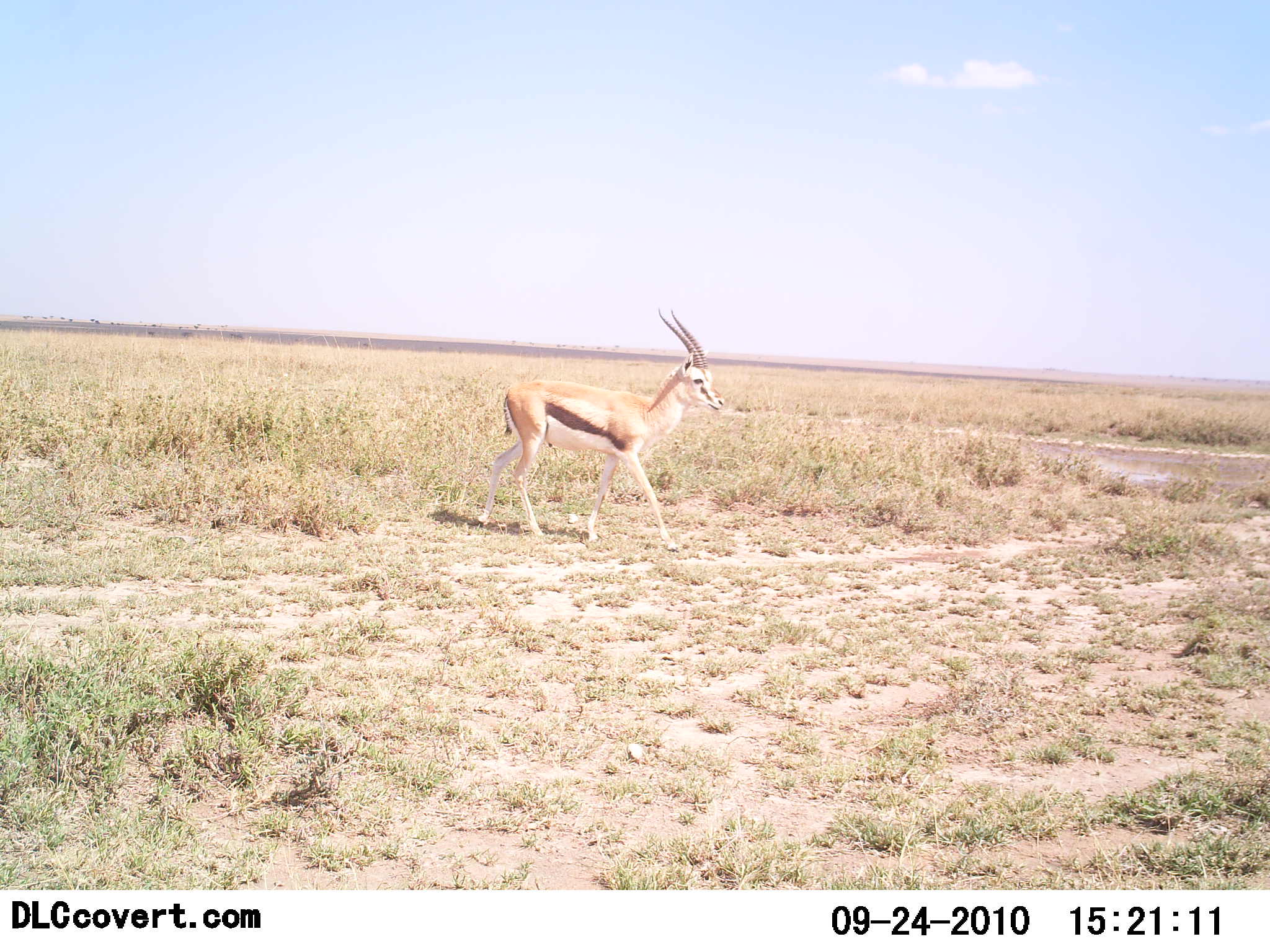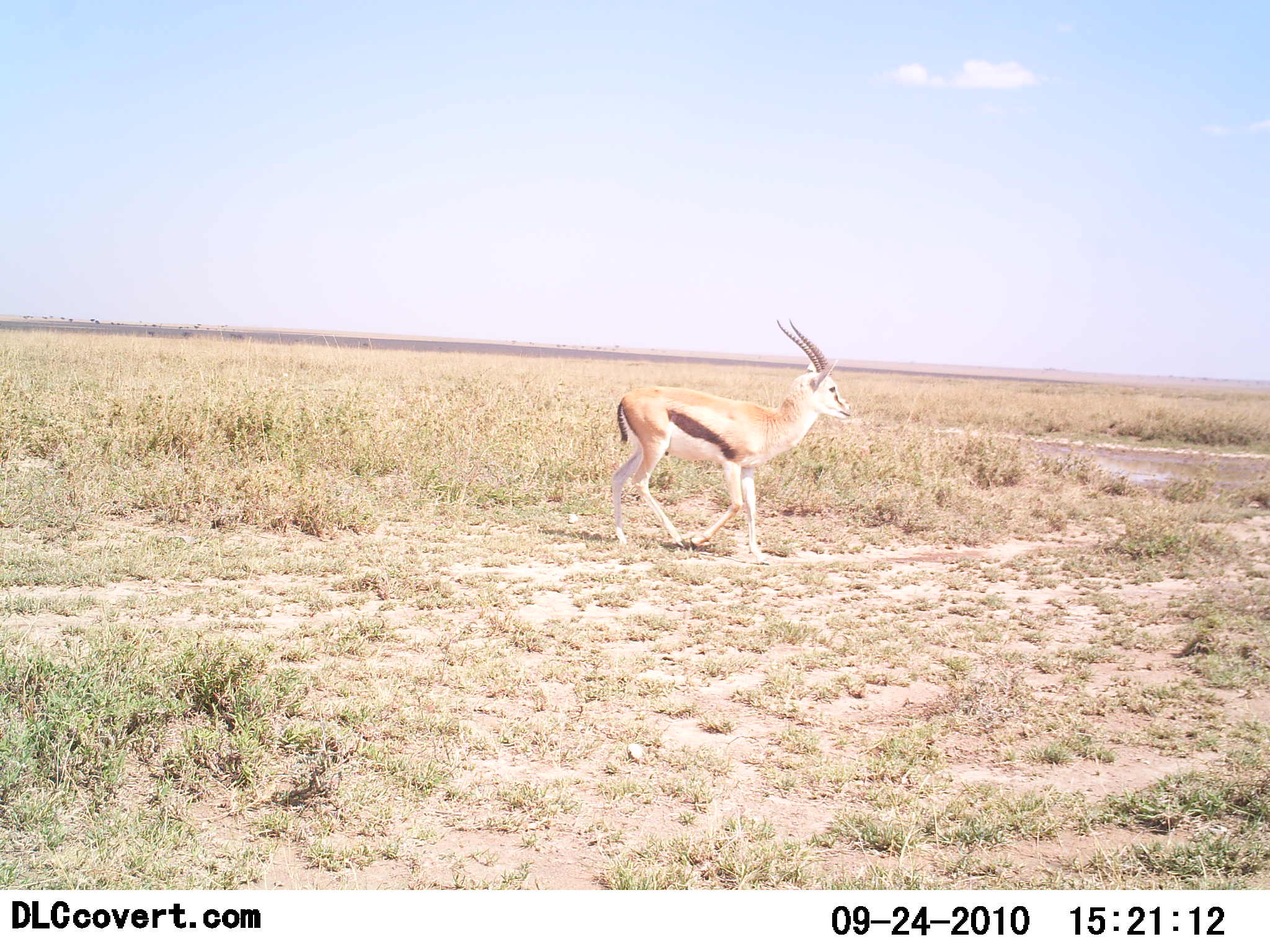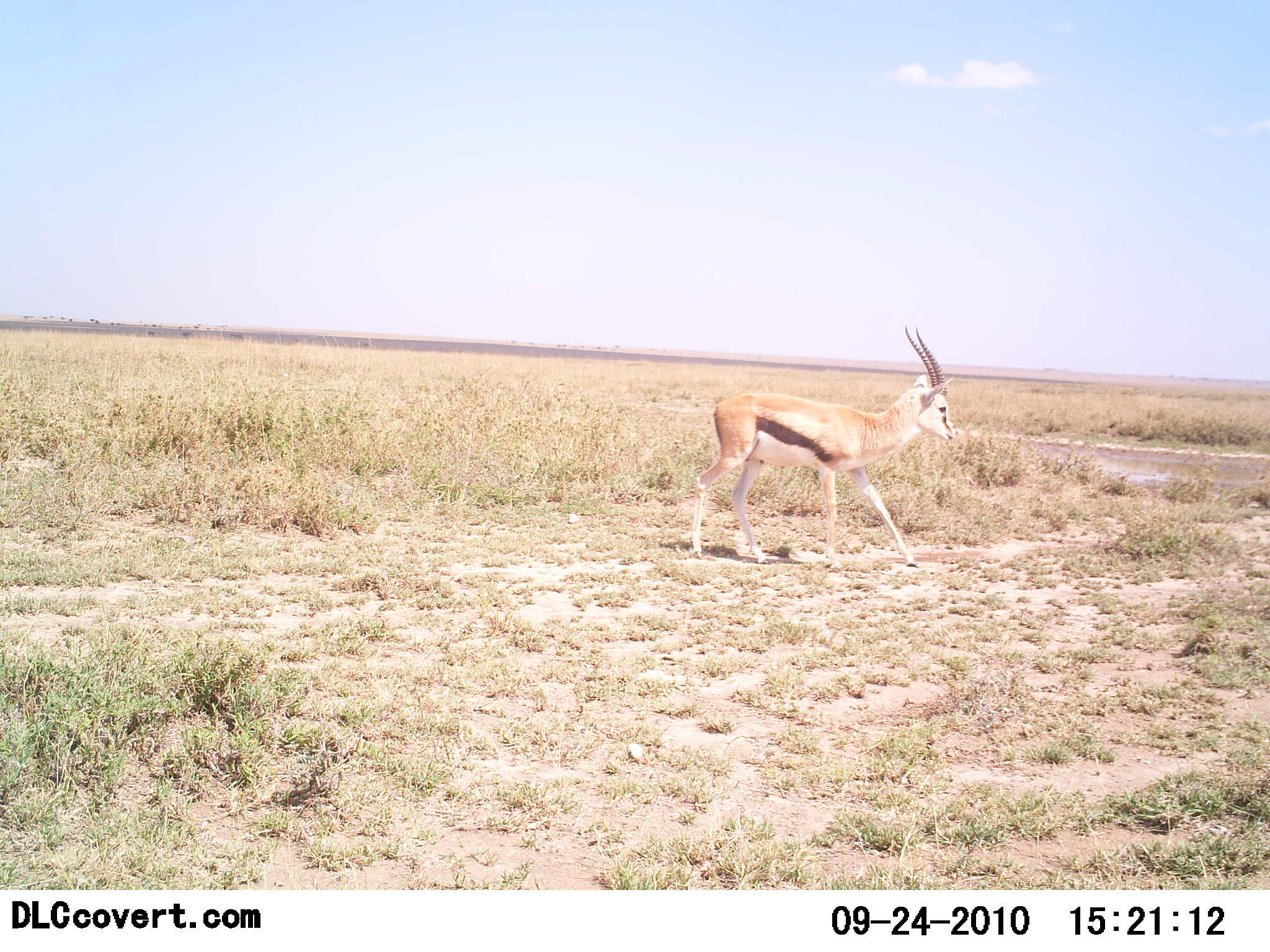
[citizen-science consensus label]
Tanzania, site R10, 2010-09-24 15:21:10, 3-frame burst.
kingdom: Animalia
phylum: Chordata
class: Mammalia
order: Artiodactyla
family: Bovidae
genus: Eudorcas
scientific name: Eudorcas thomsonii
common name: thomson's gazelle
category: gazellethomsons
Gazellethomsons (thomson's gazelle) (Eudorcas thomsonii), count 1. Behavior (volunteer vote fractions): standing 0%, resting 0%, moving 100%, interacting 0%. Young present (vote fraction): 0%. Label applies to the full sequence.